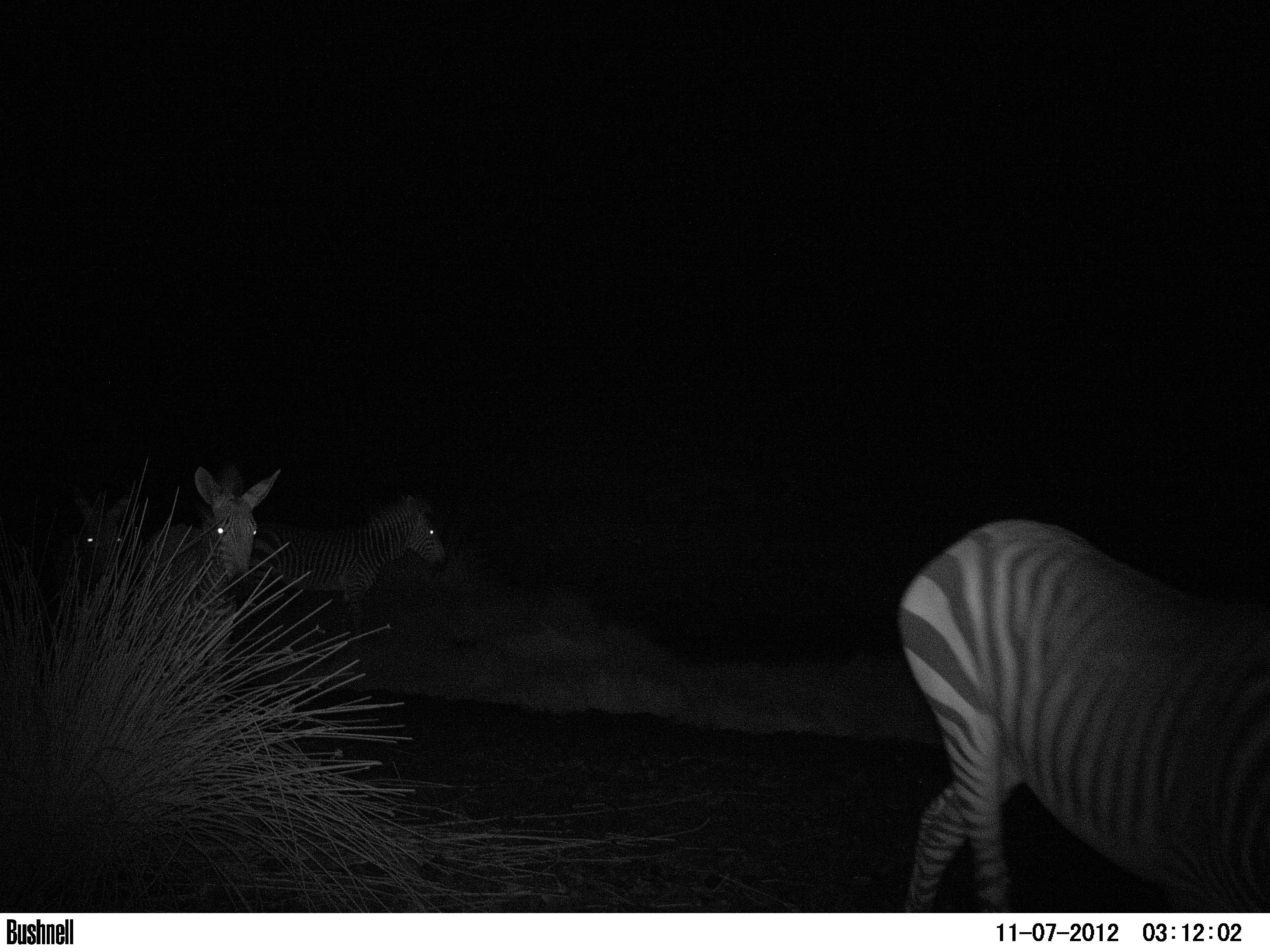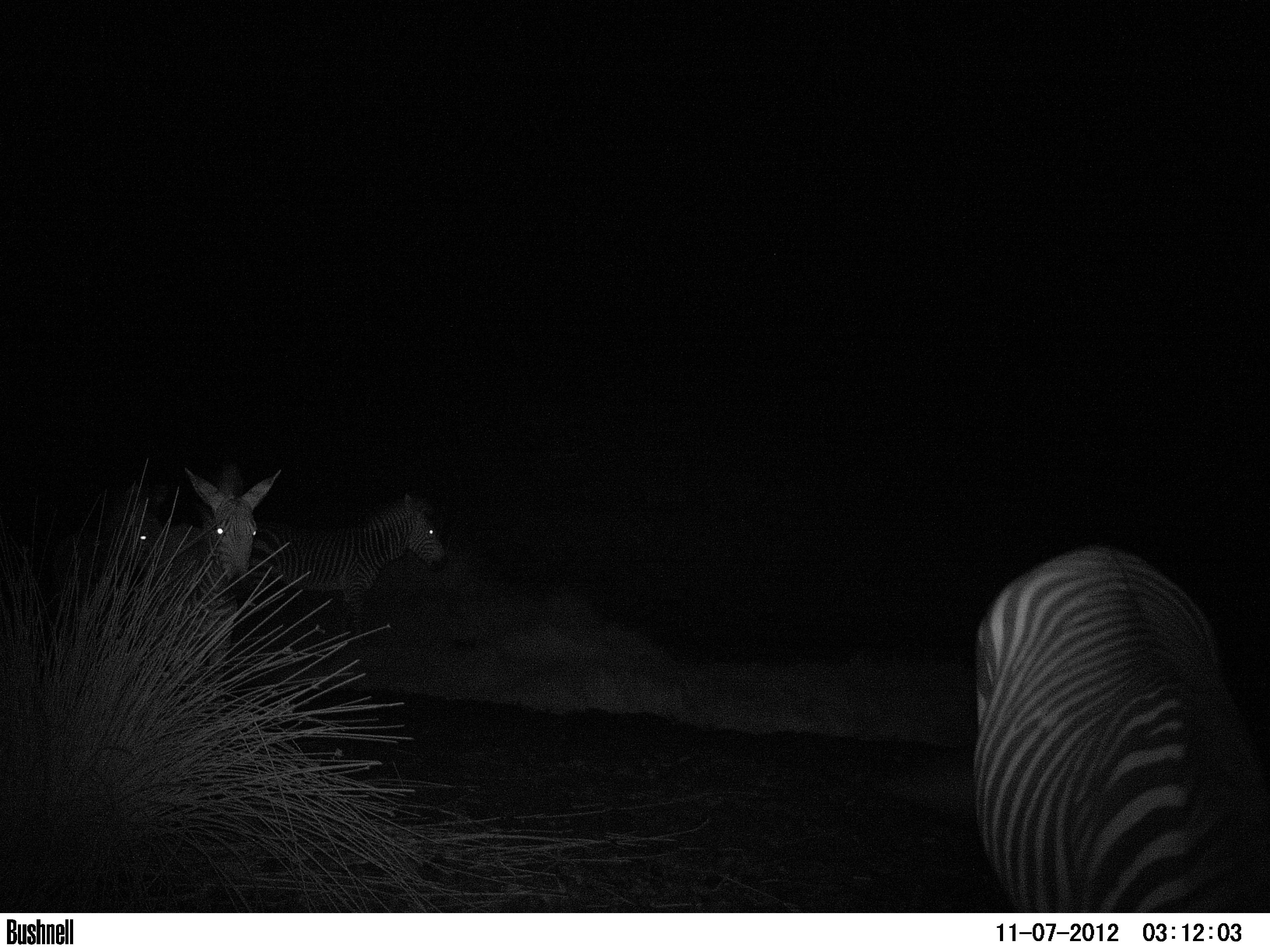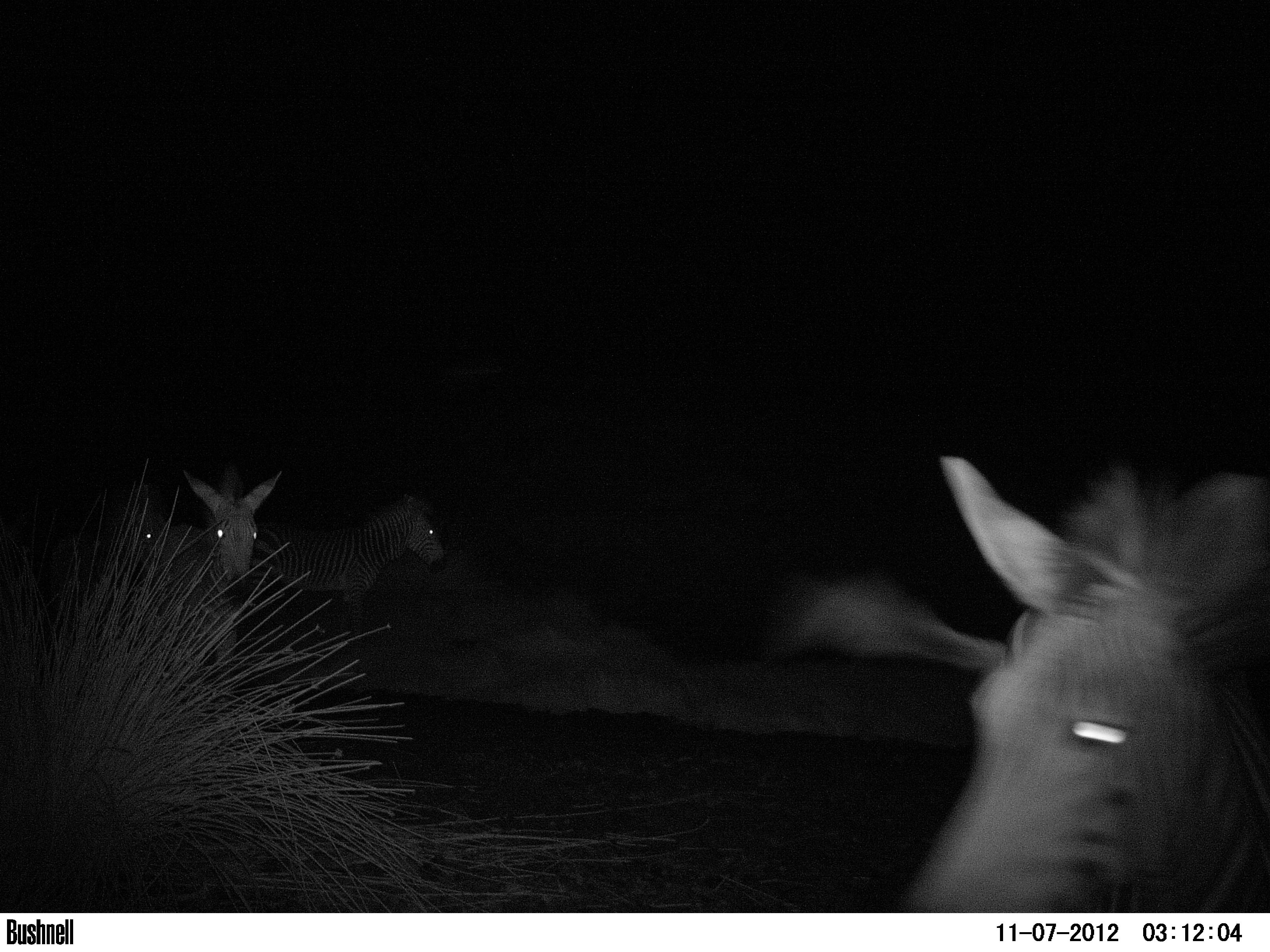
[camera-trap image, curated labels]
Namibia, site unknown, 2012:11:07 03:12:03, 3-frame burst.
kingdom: Animalia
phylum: Chordata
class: Mammalia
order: Perissodactyla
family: Equidae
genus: Equus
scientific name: Equus zebra hartmannae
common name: hartmann's mountain zebra